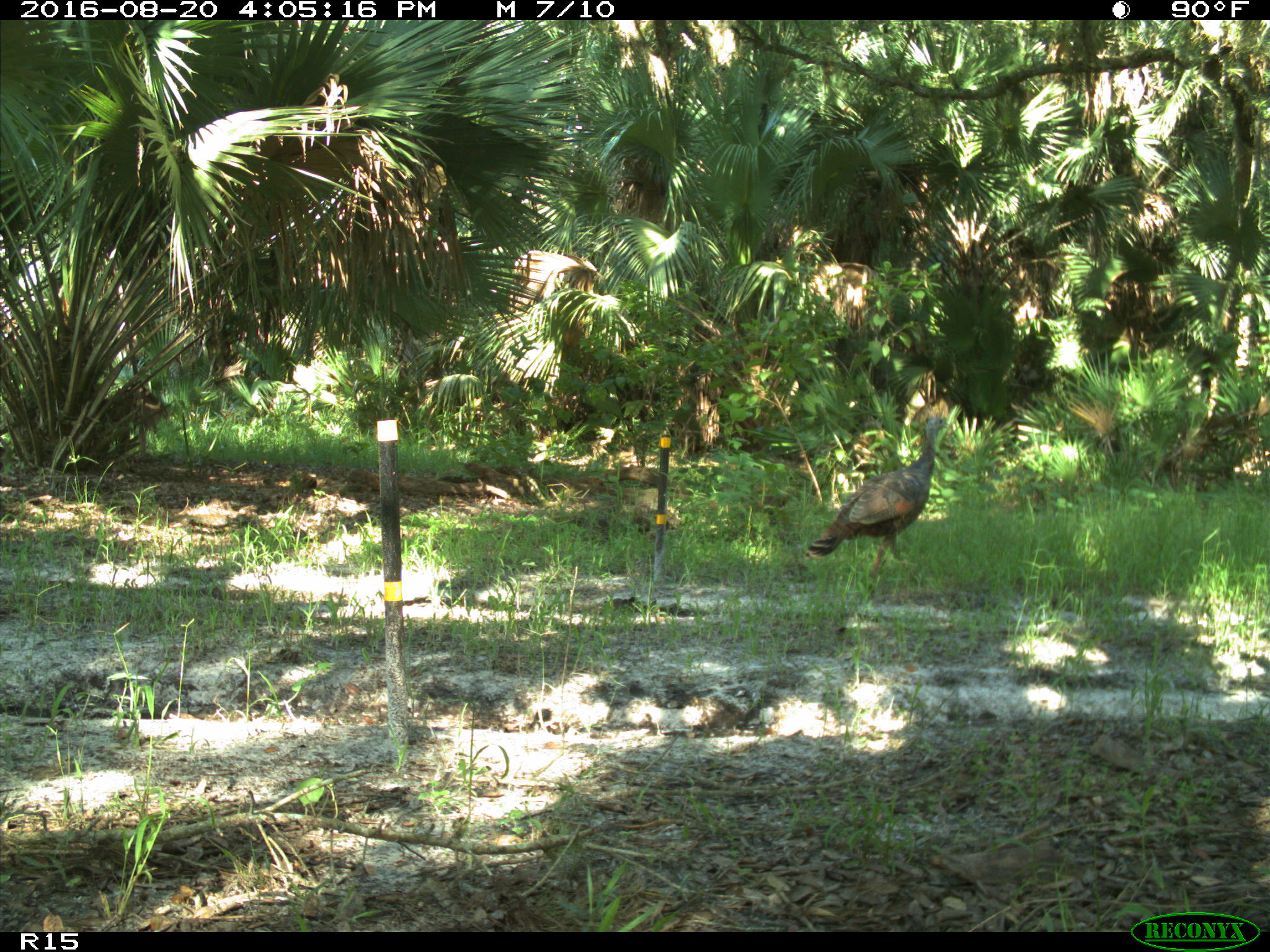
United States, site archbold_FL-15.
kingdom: Animalia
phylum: Chordata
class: Aves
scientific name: Aves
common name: birds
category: unidentified bird